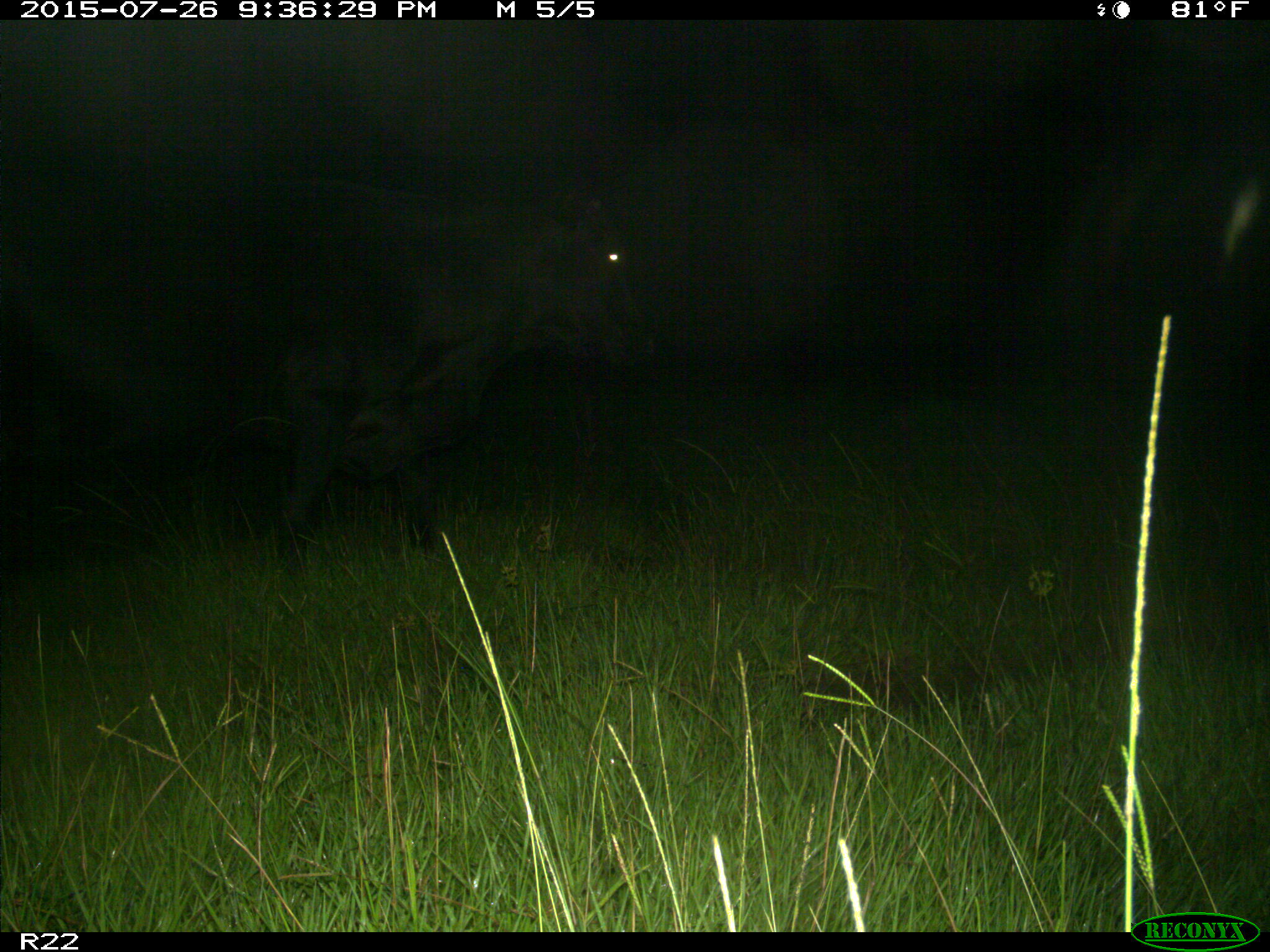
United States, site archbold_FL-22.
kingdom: Animalia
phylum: Chordata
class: Mammalia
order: Artiodactyla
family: Bovidae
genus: Bos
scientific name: Bos taurus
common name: domestic cow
Bos taurus (domestic cow).